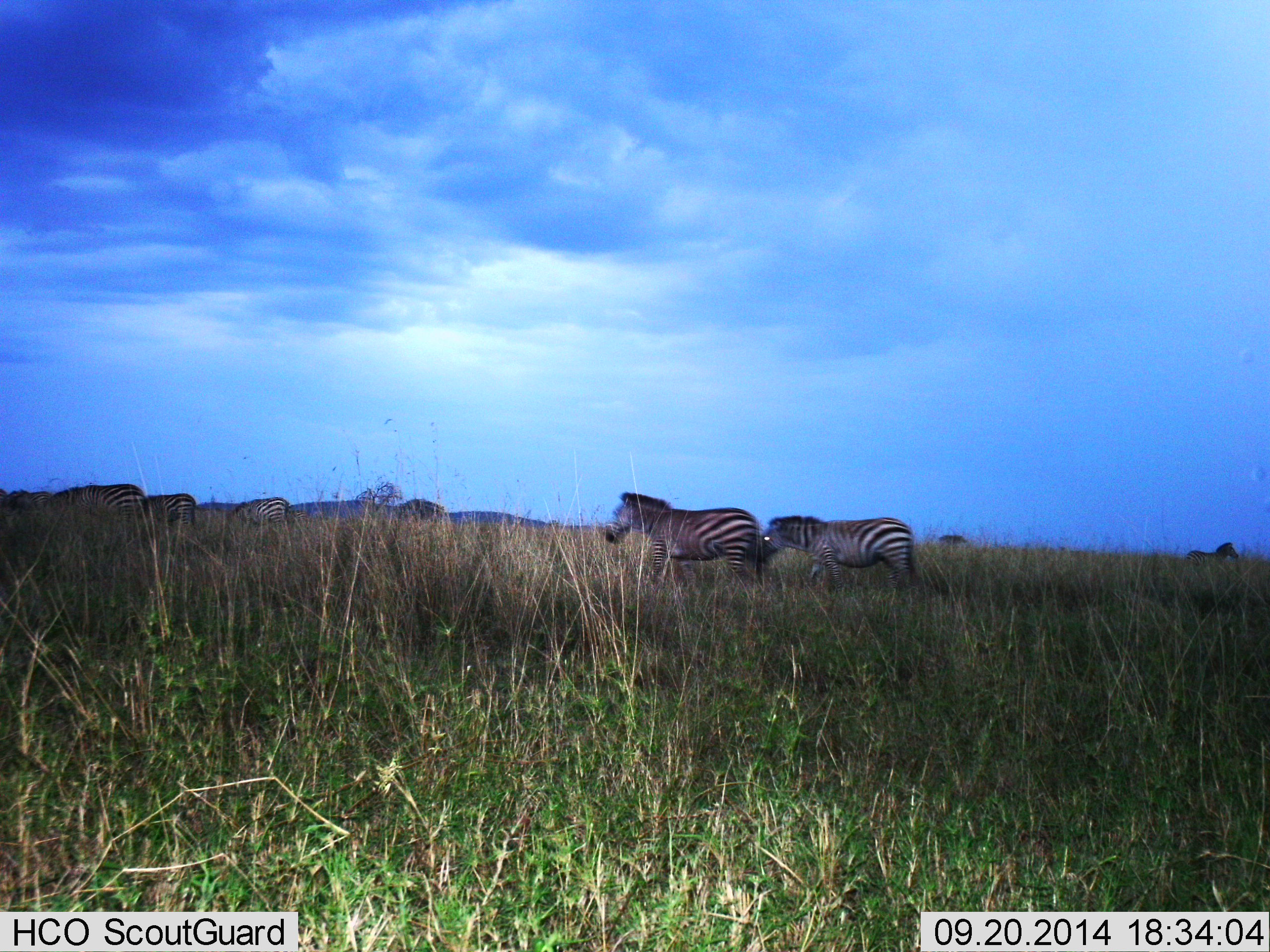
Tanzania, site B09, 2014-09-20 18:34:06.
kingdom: Animalia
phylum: Chordata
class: Mammalia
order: Perissodactyla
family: Equidae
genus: Equus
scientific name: Equus quagga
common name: plains zebra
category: zebra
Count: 7.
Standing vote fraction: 40%.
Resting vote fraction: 0%.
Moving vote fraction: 80%.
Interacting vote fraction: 10%.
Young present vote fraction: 0%.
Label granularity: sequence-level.